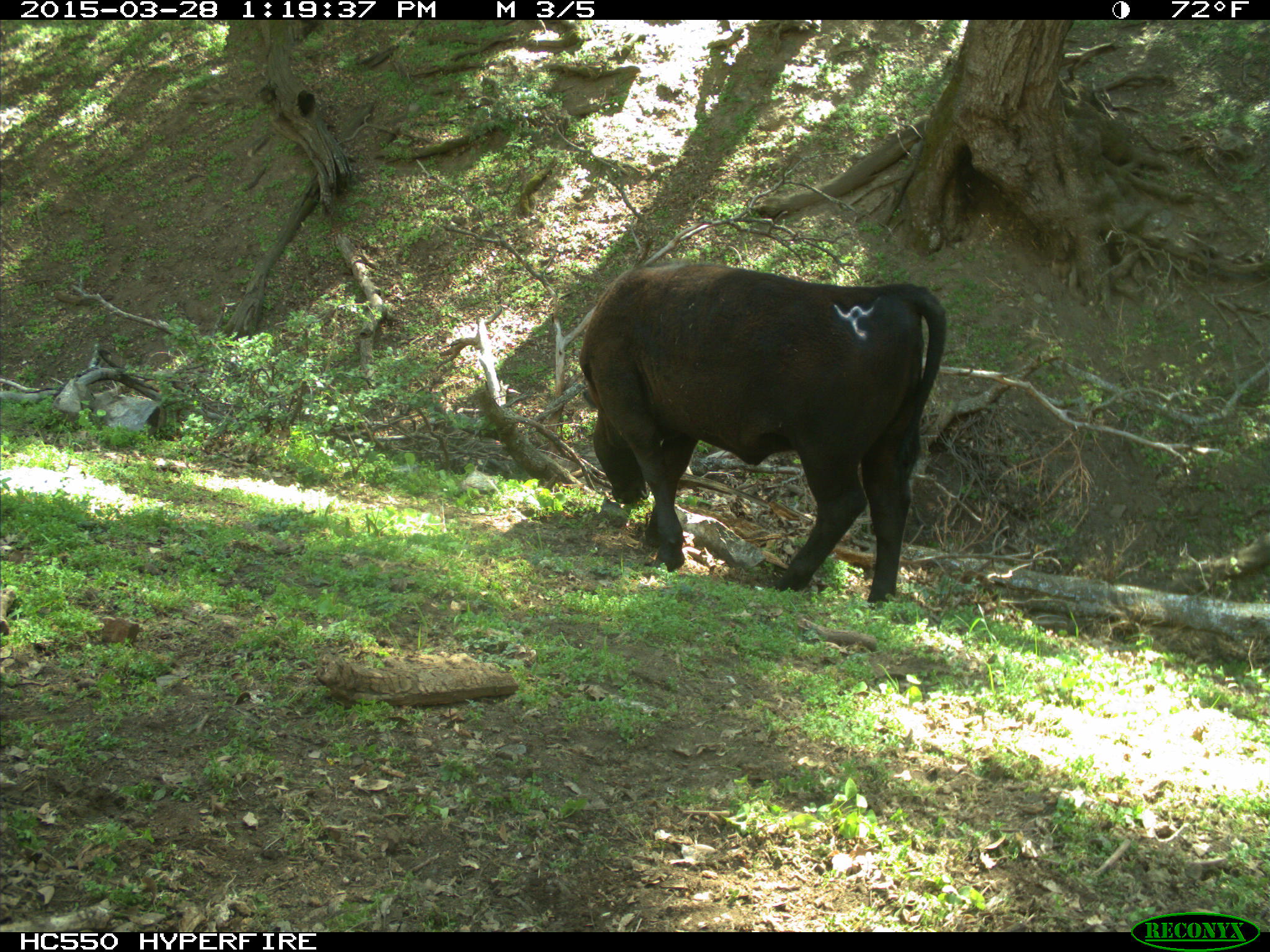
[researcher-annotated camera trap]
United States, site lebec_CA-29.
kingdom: Animalia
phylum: Chordata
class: Mammalia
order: Artiodactyla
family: Bovidae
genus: Bos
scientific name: Bos taurus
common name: domestic cow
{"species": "Bos taurus (domestic cow)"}